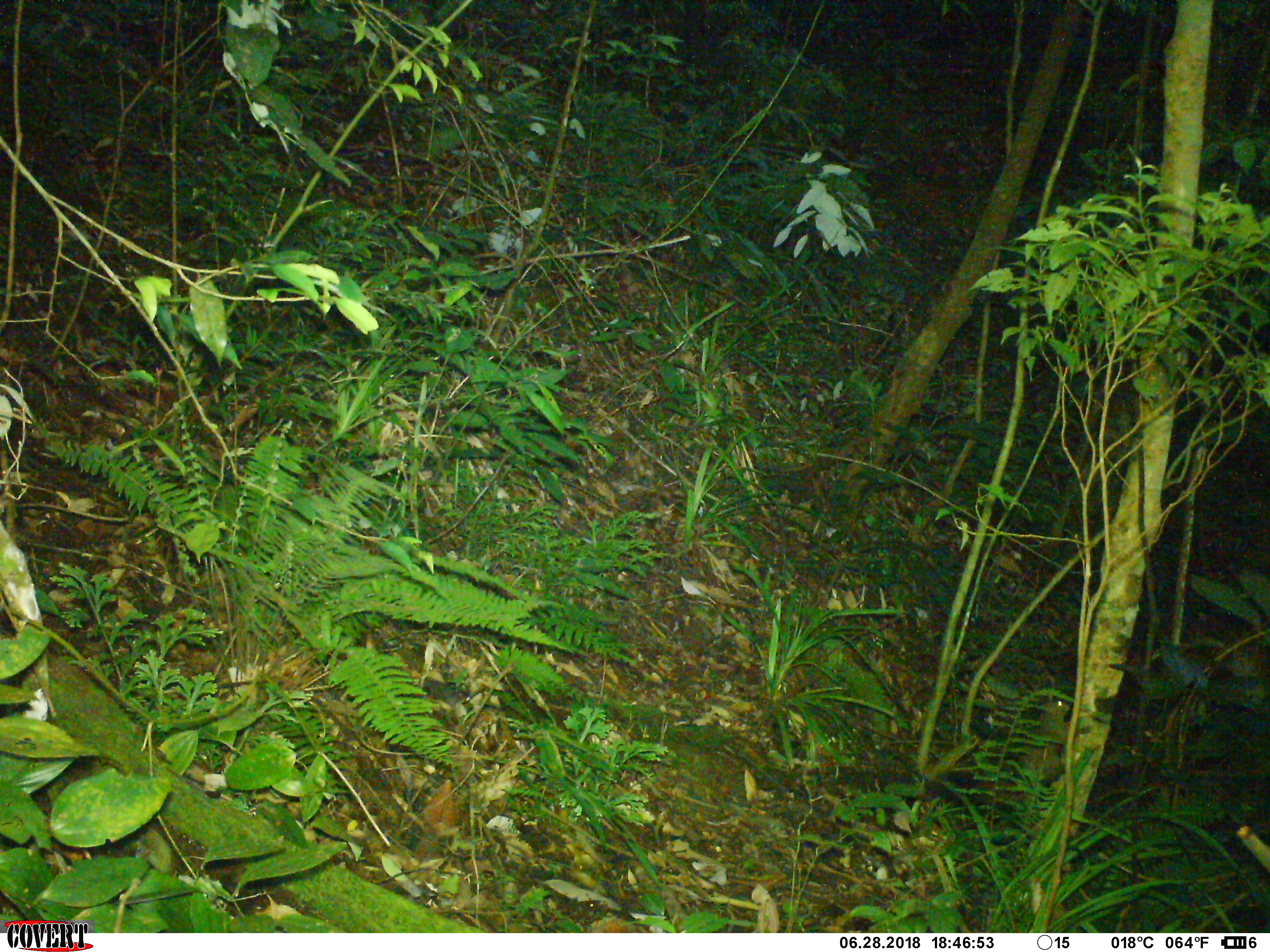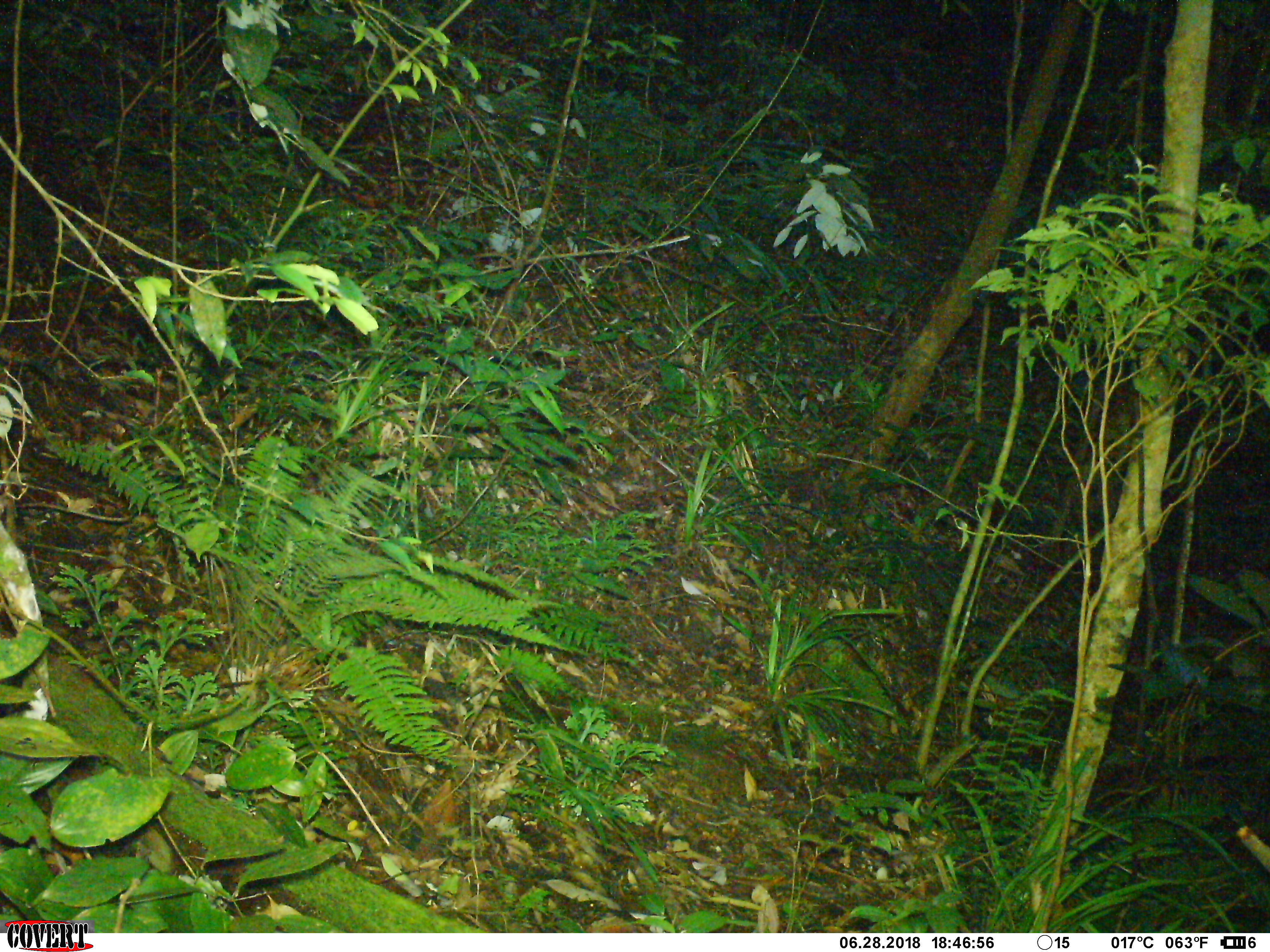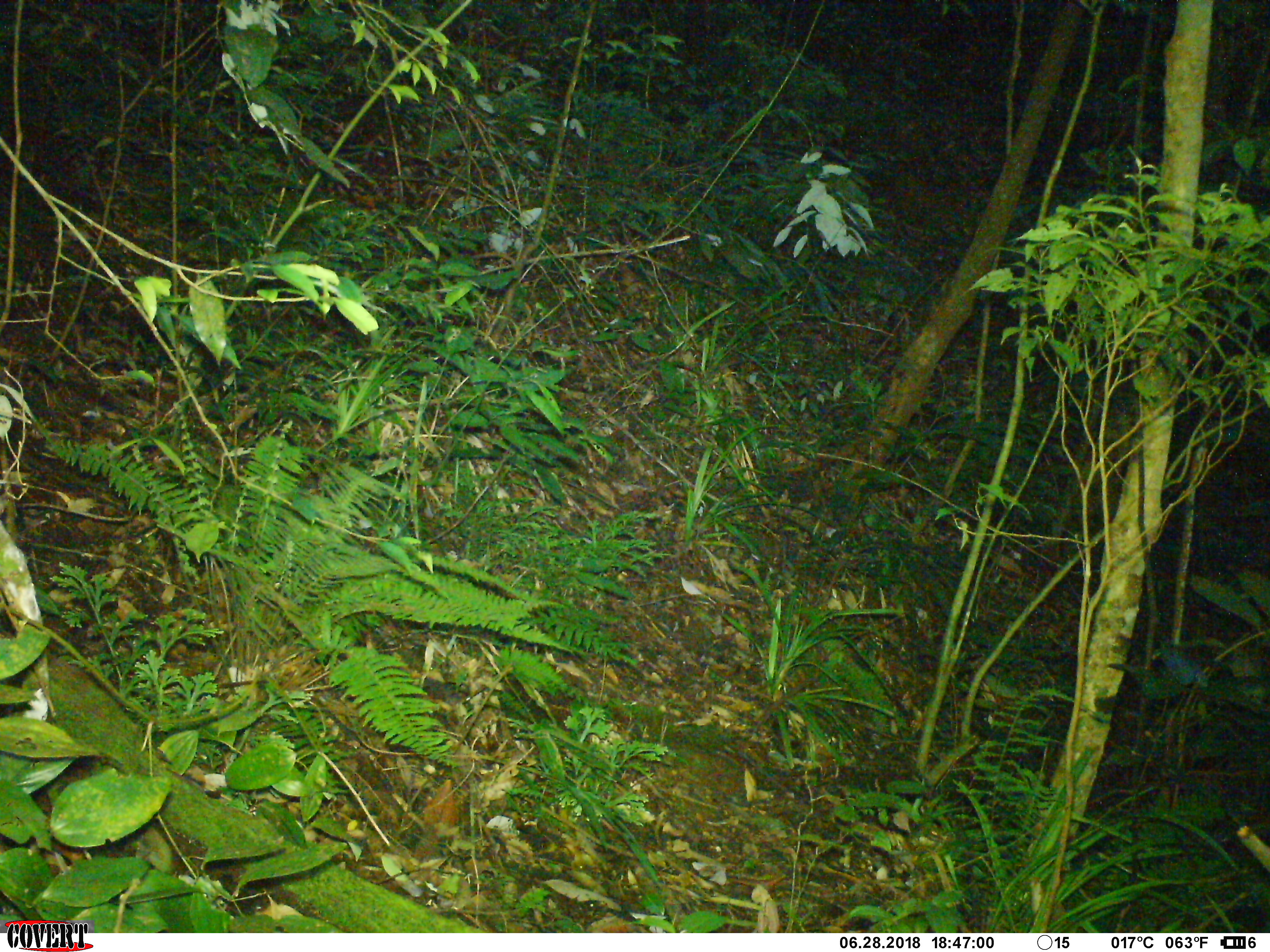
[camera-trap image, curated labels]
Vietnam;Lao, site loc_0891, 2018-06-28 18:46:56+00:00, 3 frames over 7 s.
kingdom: Animalia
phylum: Chordata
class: Mammalia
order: Rodentia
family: Sciuridae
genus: Sciurus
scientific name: Sciurus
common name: squirrel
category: unidentified squirrel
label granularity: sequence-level